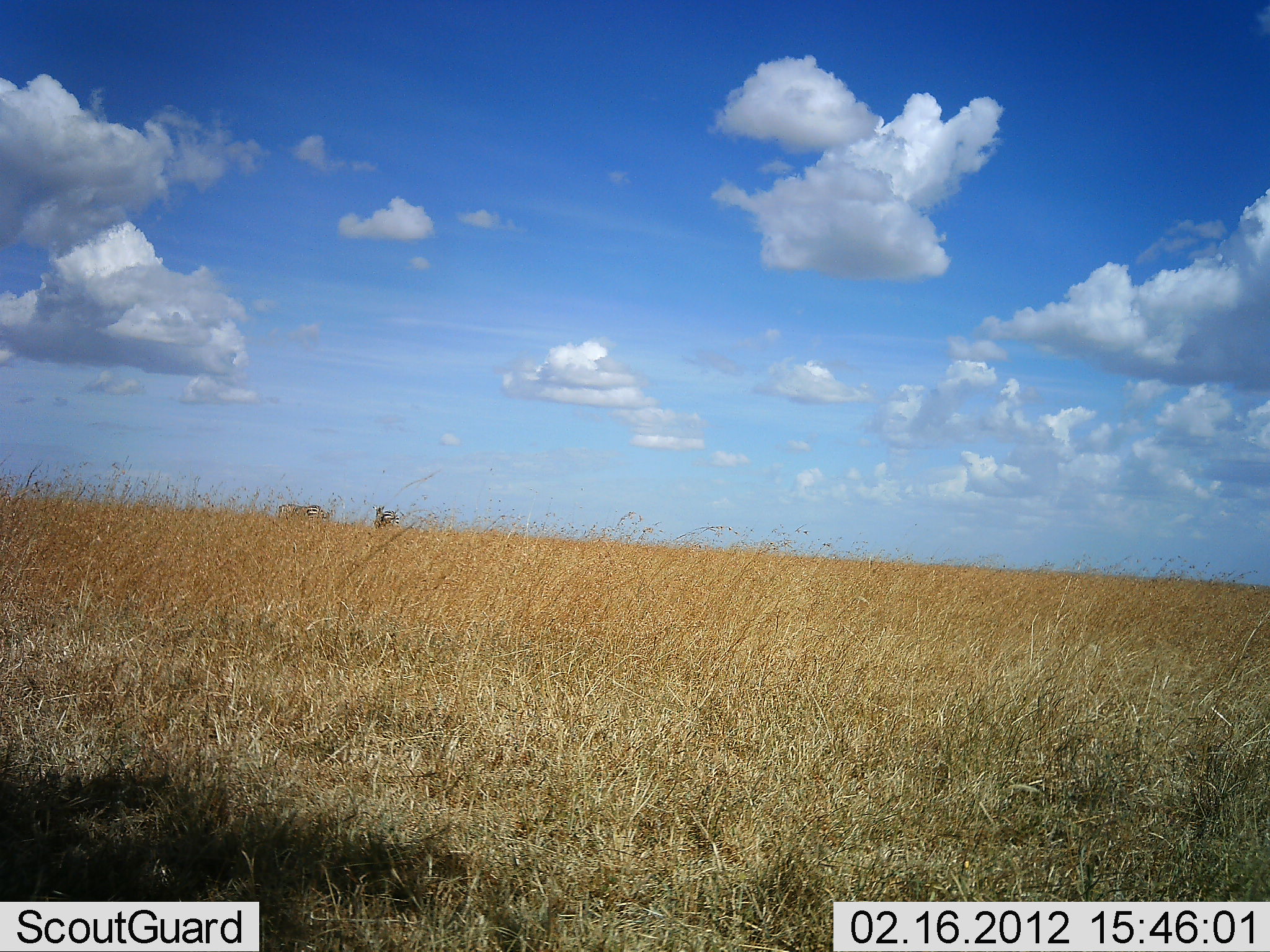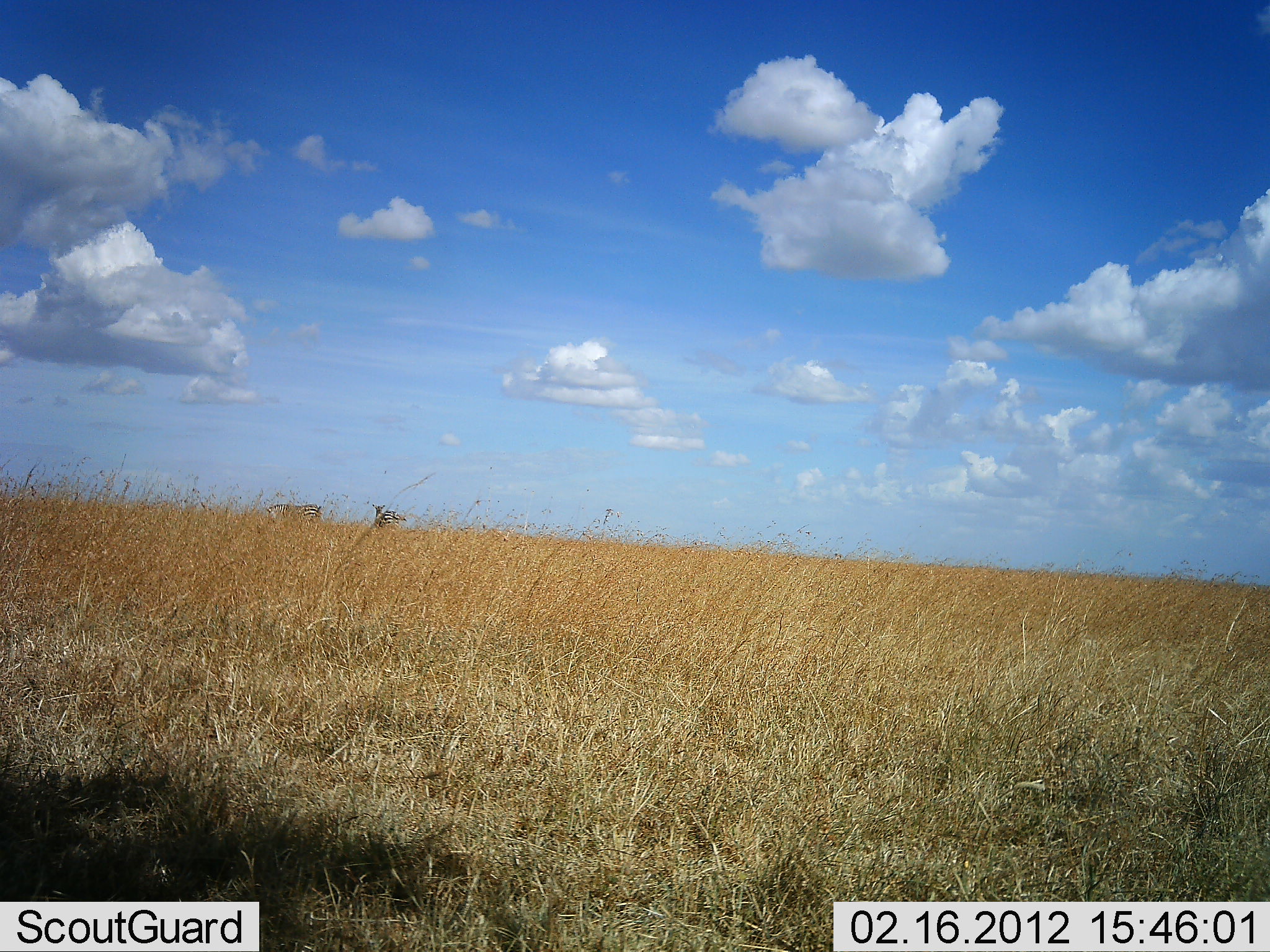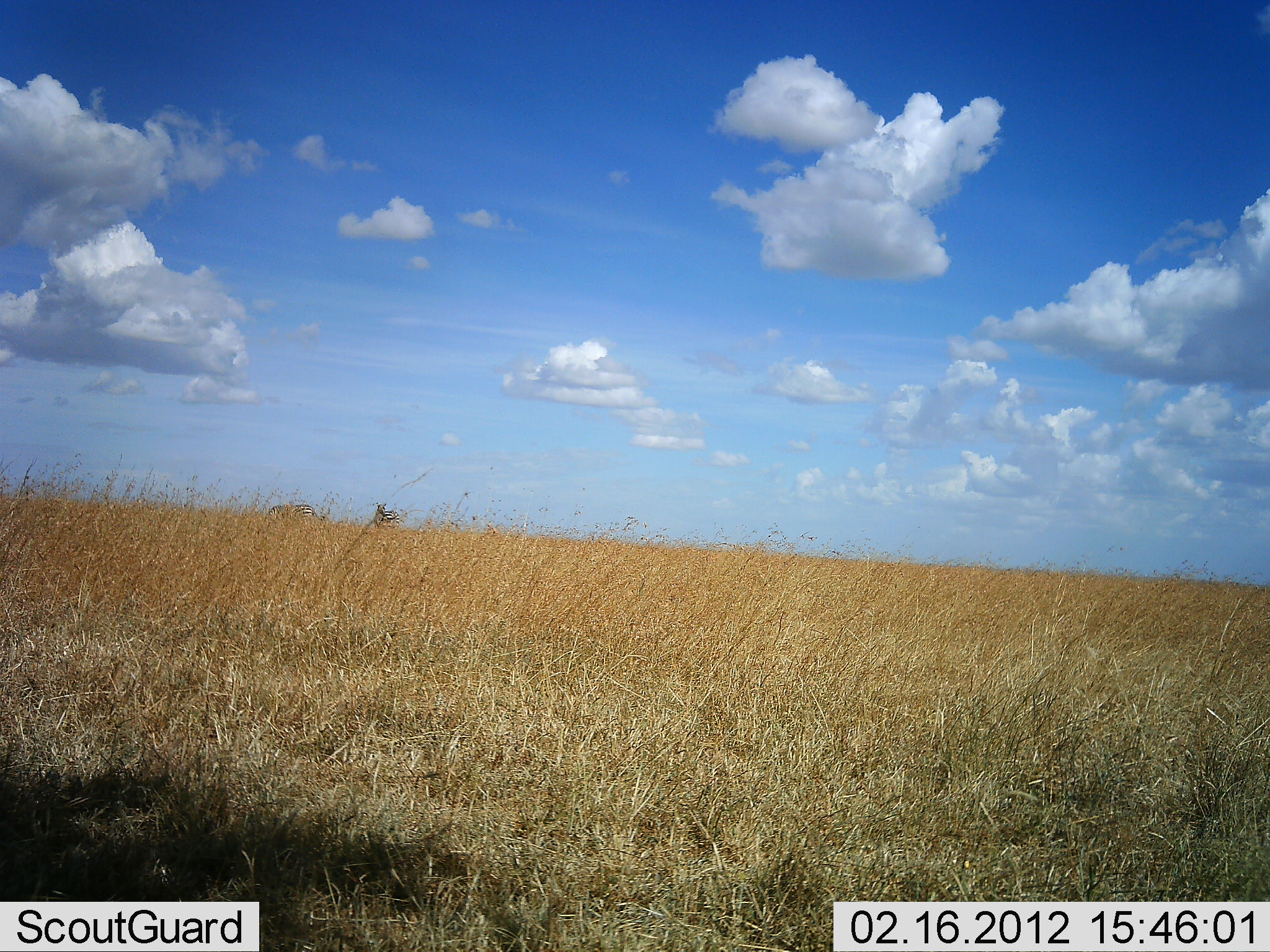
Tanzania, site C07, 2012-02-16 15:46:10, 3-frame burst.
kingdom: Animalia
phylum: Chordata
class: Mammalia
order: Perissodactyla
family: Equidae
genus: Equus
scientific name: Equus quagga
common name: plains zebra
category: zebra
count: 2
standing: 82%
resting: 0%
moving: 24%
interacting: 0%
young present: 0%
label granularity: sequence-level